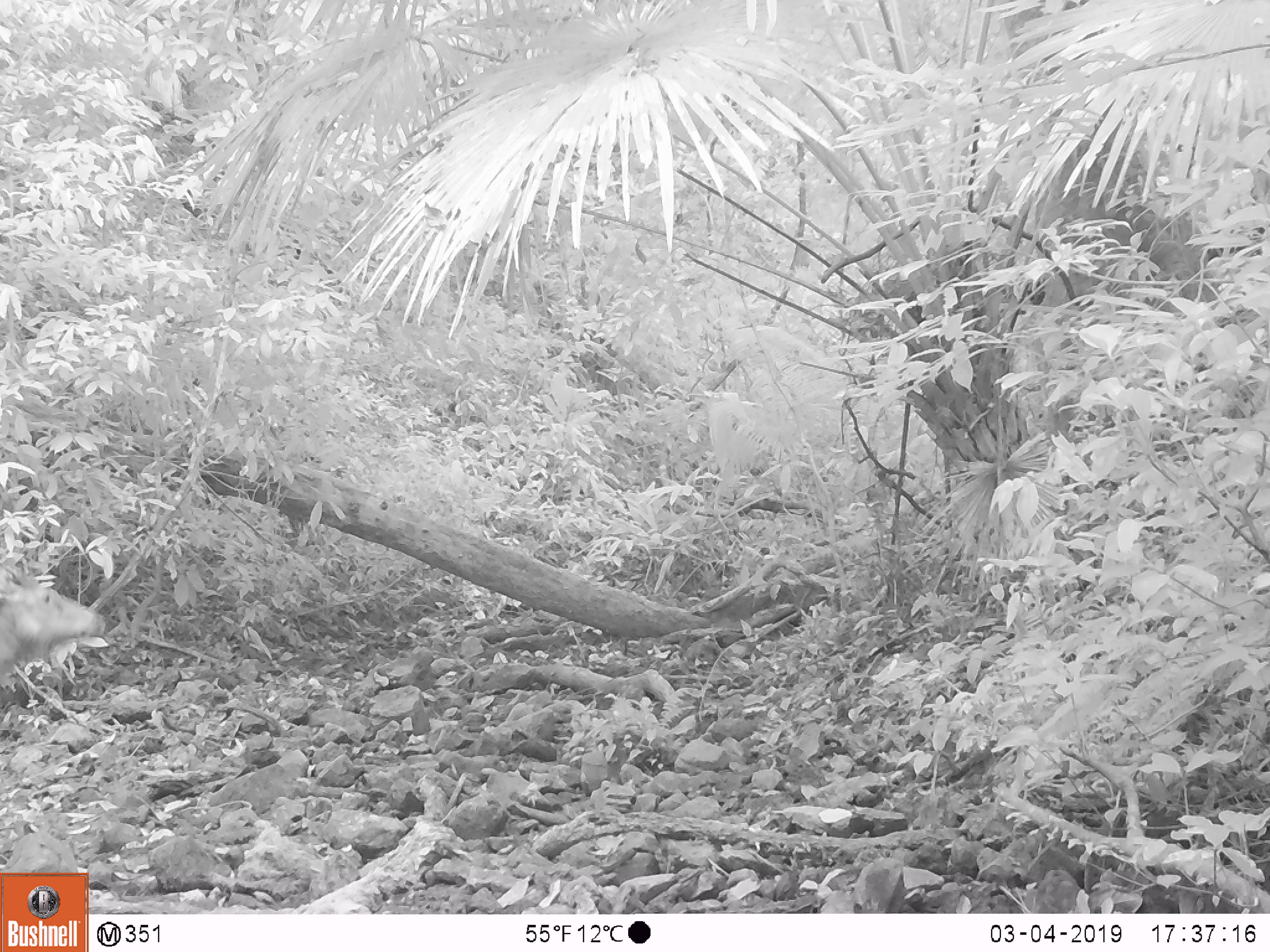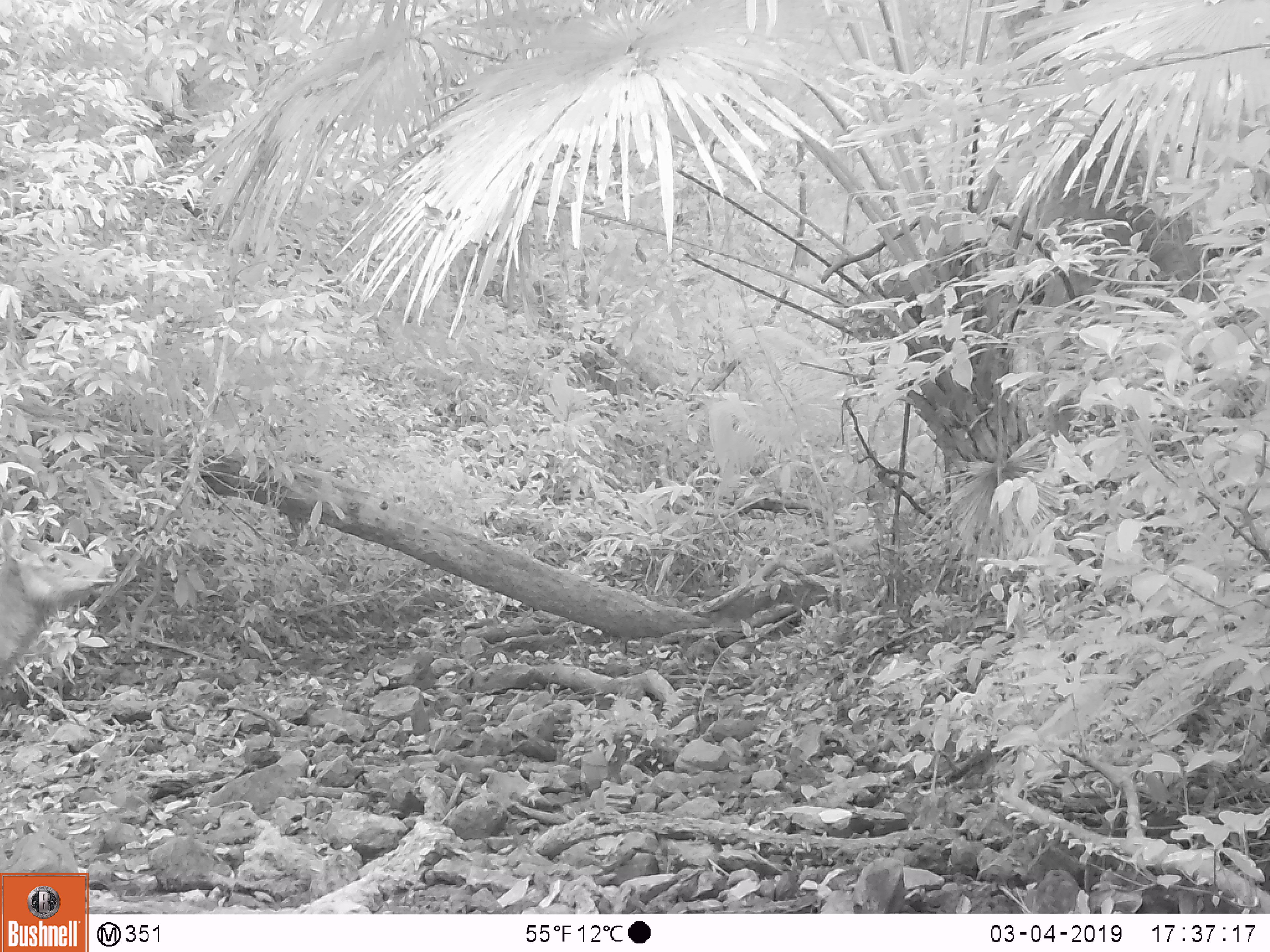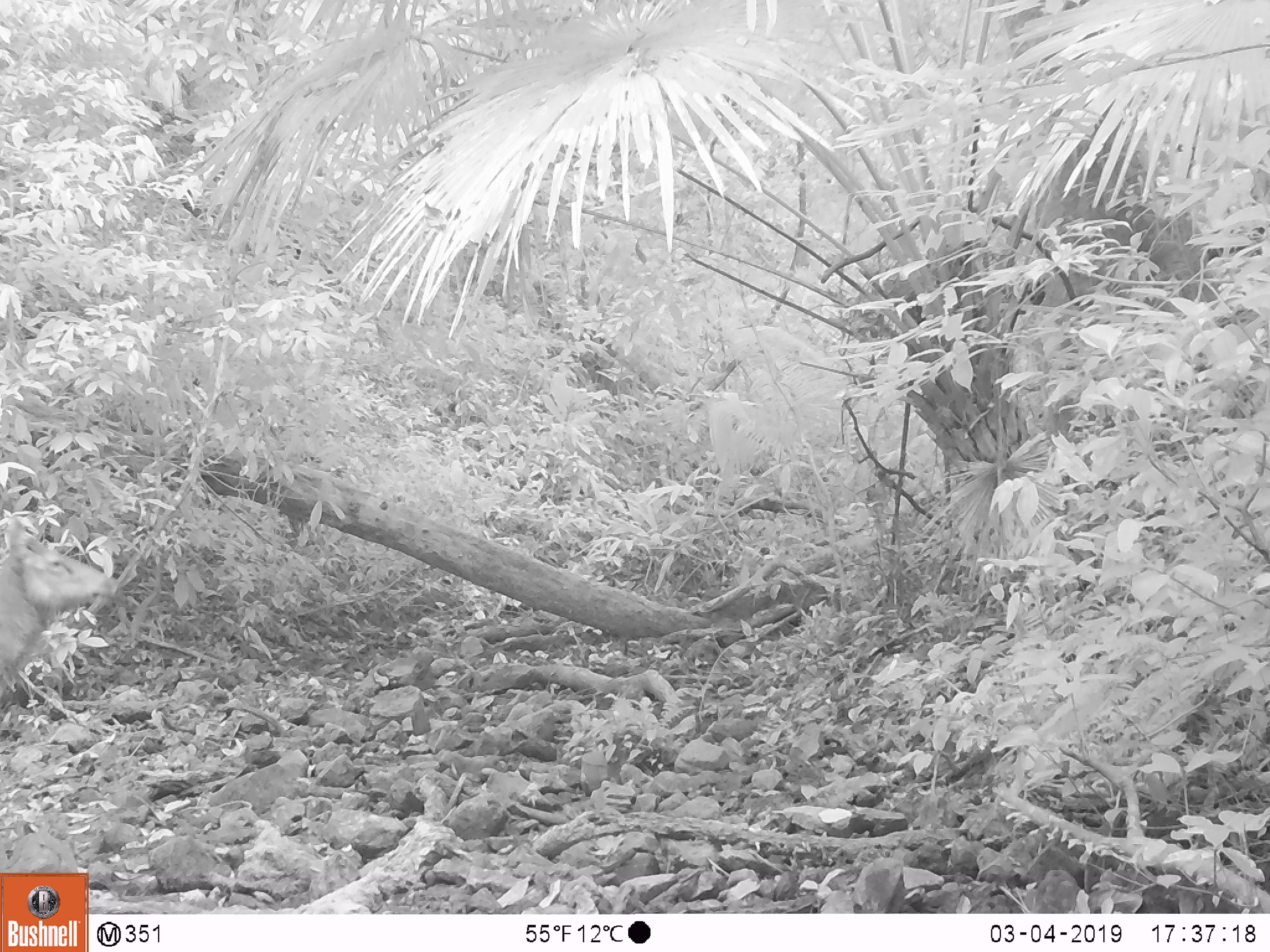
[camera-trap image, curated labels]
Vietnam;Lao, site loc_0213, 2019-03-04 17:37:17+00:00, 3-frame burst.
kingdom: Animalia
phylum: Chordata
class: Mammalia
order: Artiodactyla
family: Cervidae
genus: Rusa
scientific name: Rusa unicolor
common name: sambar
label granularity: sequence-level